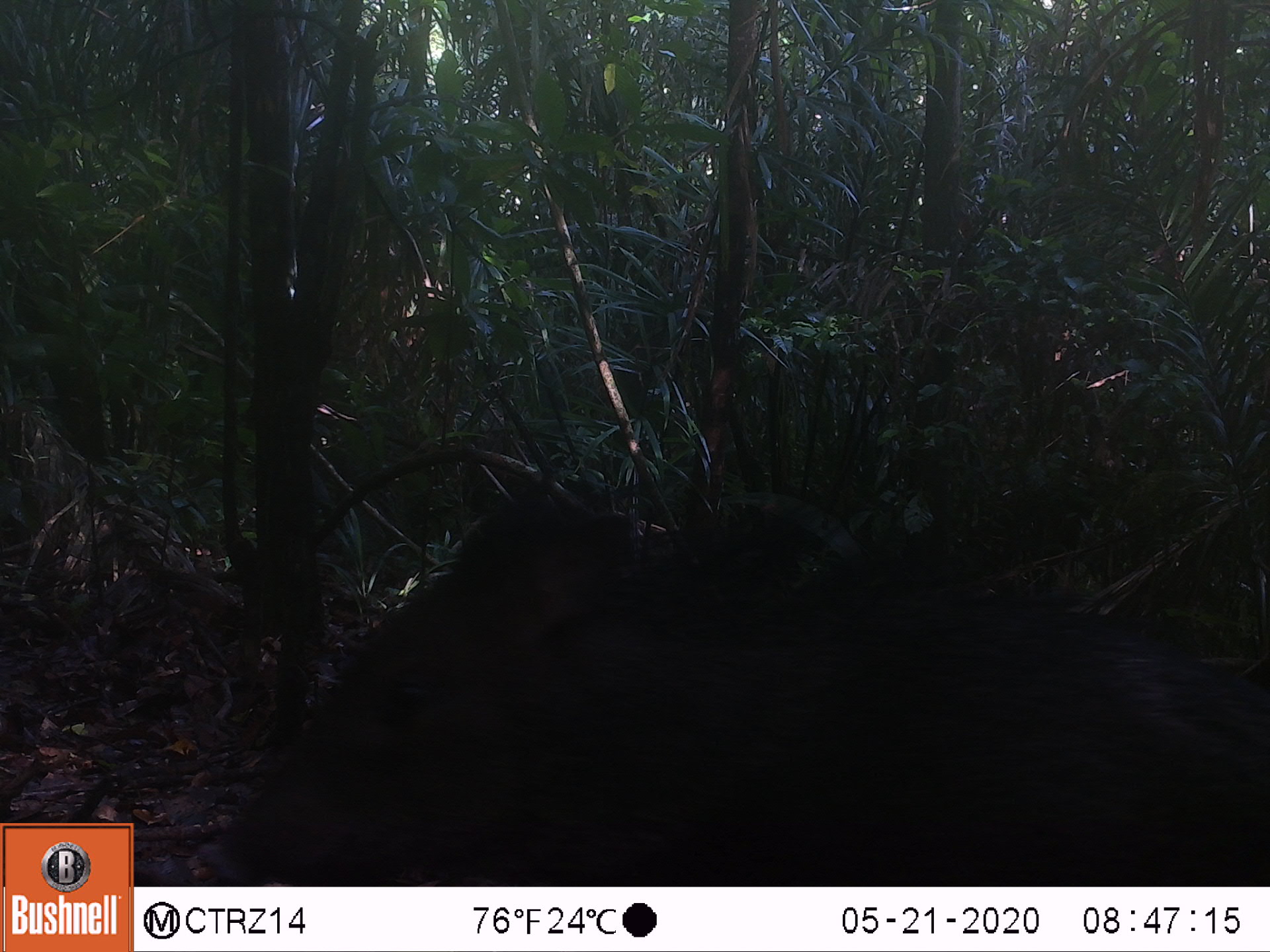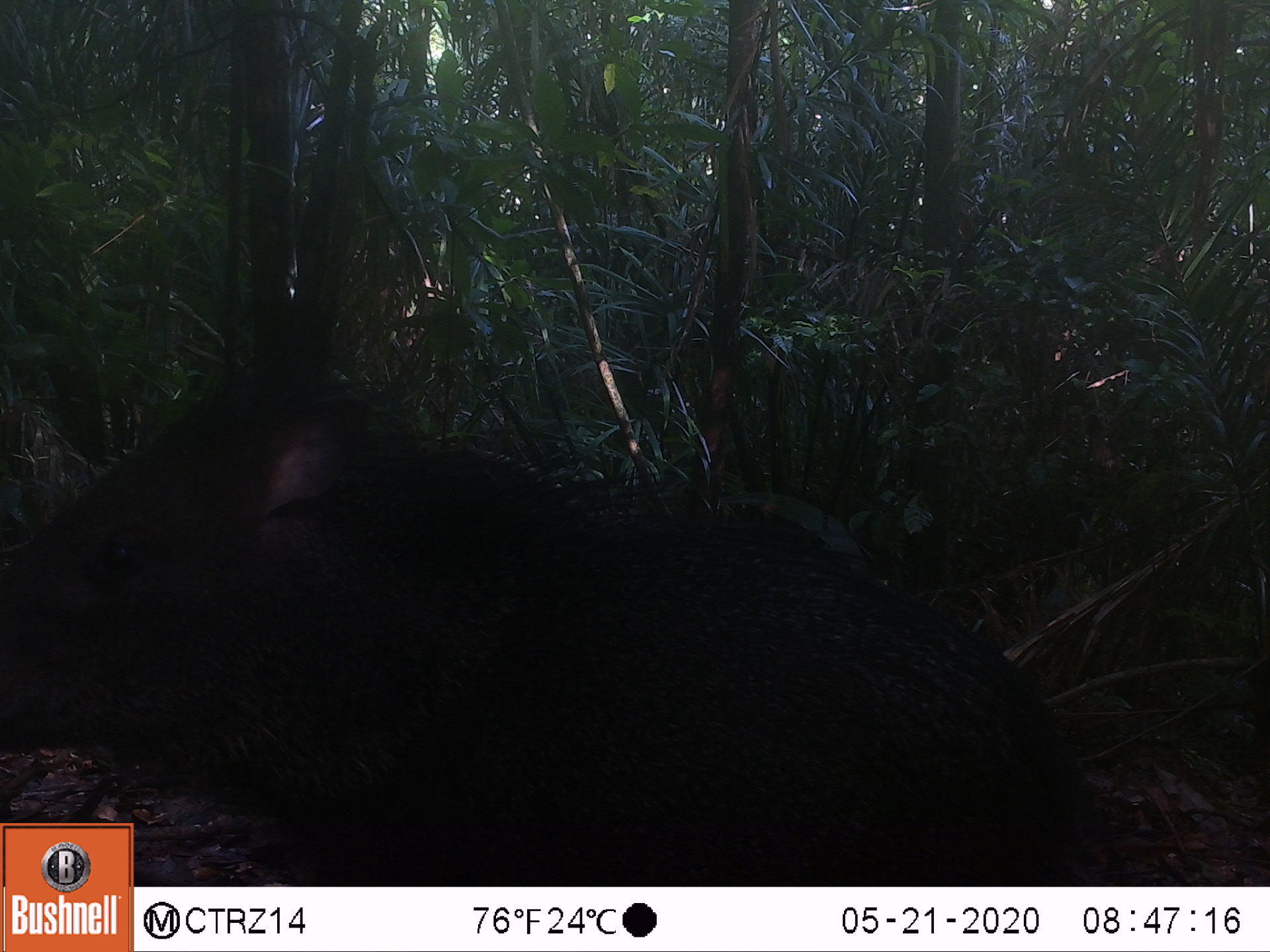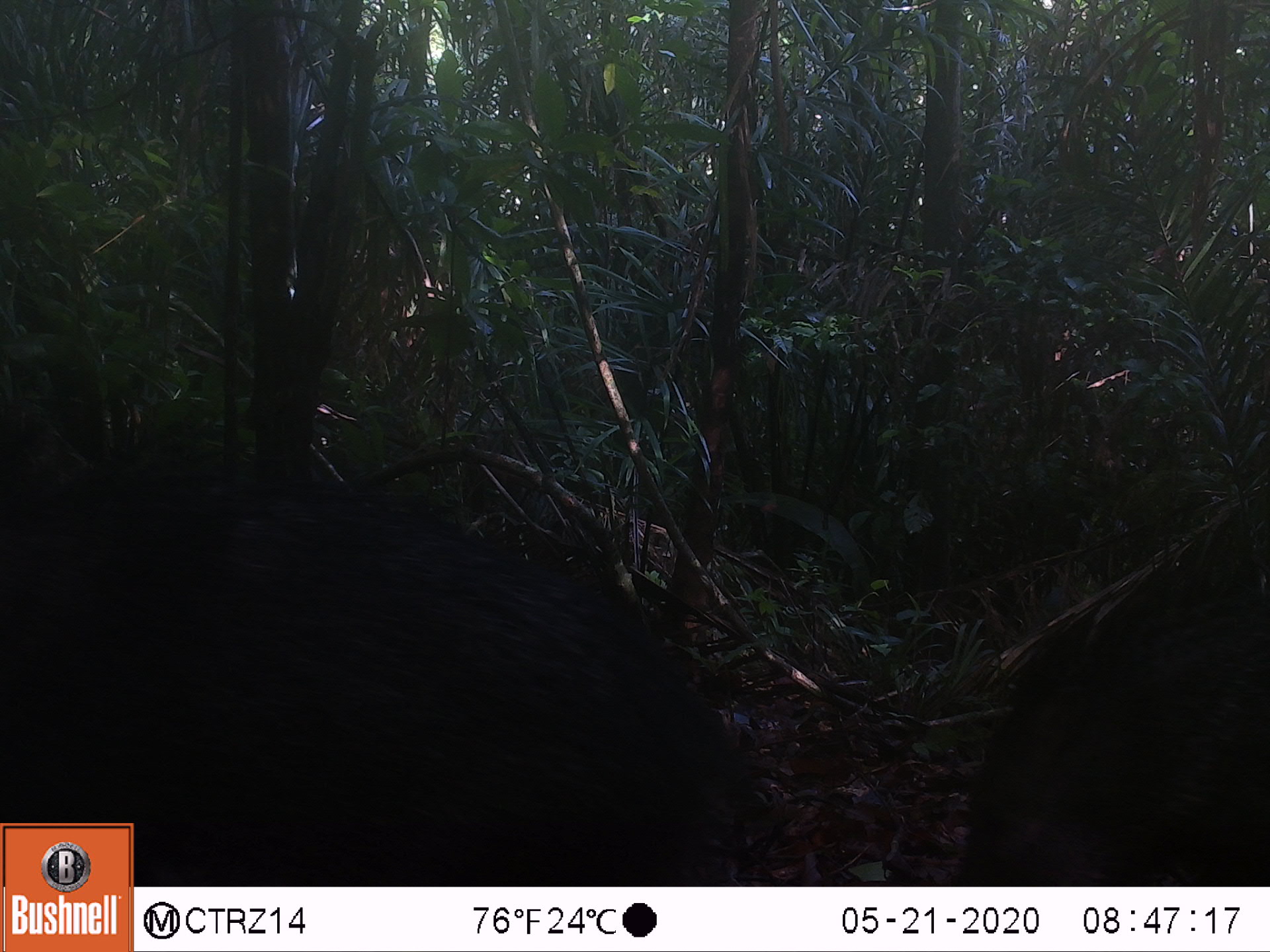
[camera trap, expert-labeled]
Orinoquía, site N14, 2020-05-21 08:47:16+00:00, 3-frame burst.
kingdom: Animalia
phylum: Chordata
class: Mammalia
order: Artiodactyla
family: Tayassuidae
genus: Pecari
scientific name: Pecari tajacu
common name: collared peccary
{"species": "collared peccary (Pecari tajacu)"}